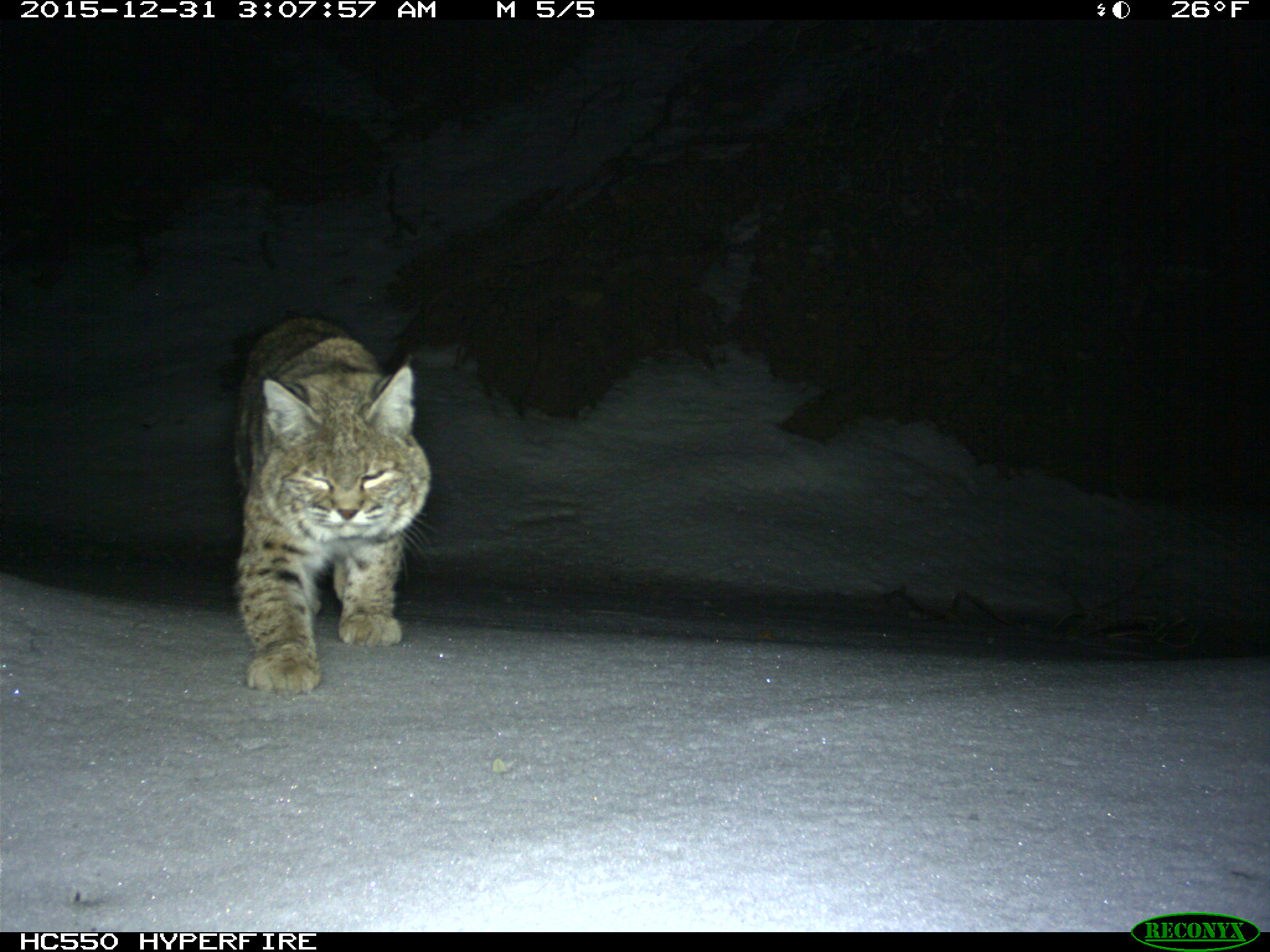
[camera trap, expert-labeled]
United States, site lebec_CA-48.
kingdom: Animalia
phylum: Chordata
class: Mammalia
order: Carnivora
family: Felidae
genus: Lynx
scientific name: Lynx rufus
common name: bobcat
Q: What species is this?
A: Lynx rufus (bobcat).